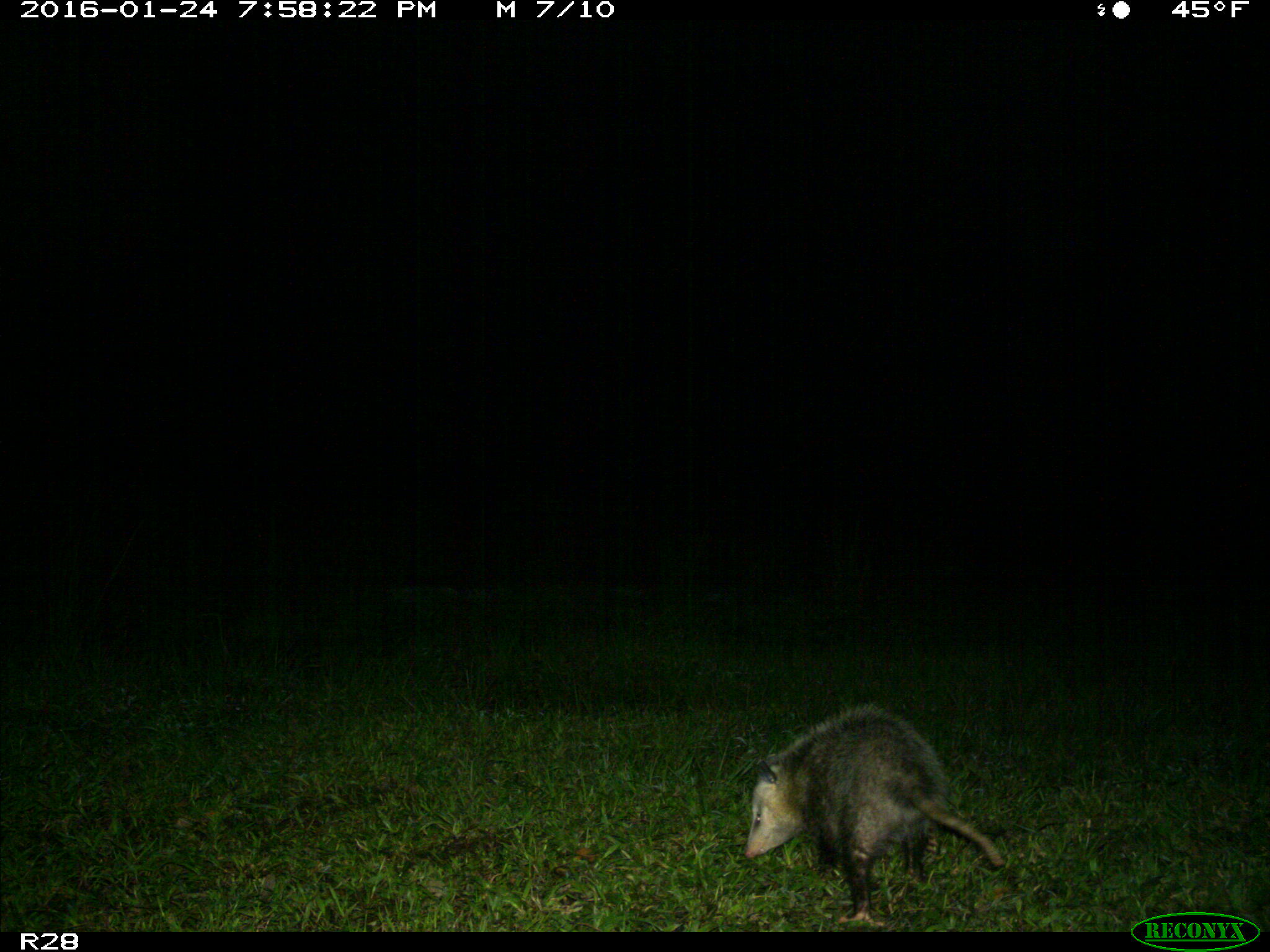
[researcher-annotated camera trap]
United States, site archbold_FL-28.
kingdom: Animalia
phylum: Chordata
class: Mammalia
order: Didelphimorphia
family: Didelphidae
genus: Didelphis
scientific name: Didelphis virginiana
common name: virginia opossum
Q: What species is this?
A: Didelphis virginiana (virginia opossum).